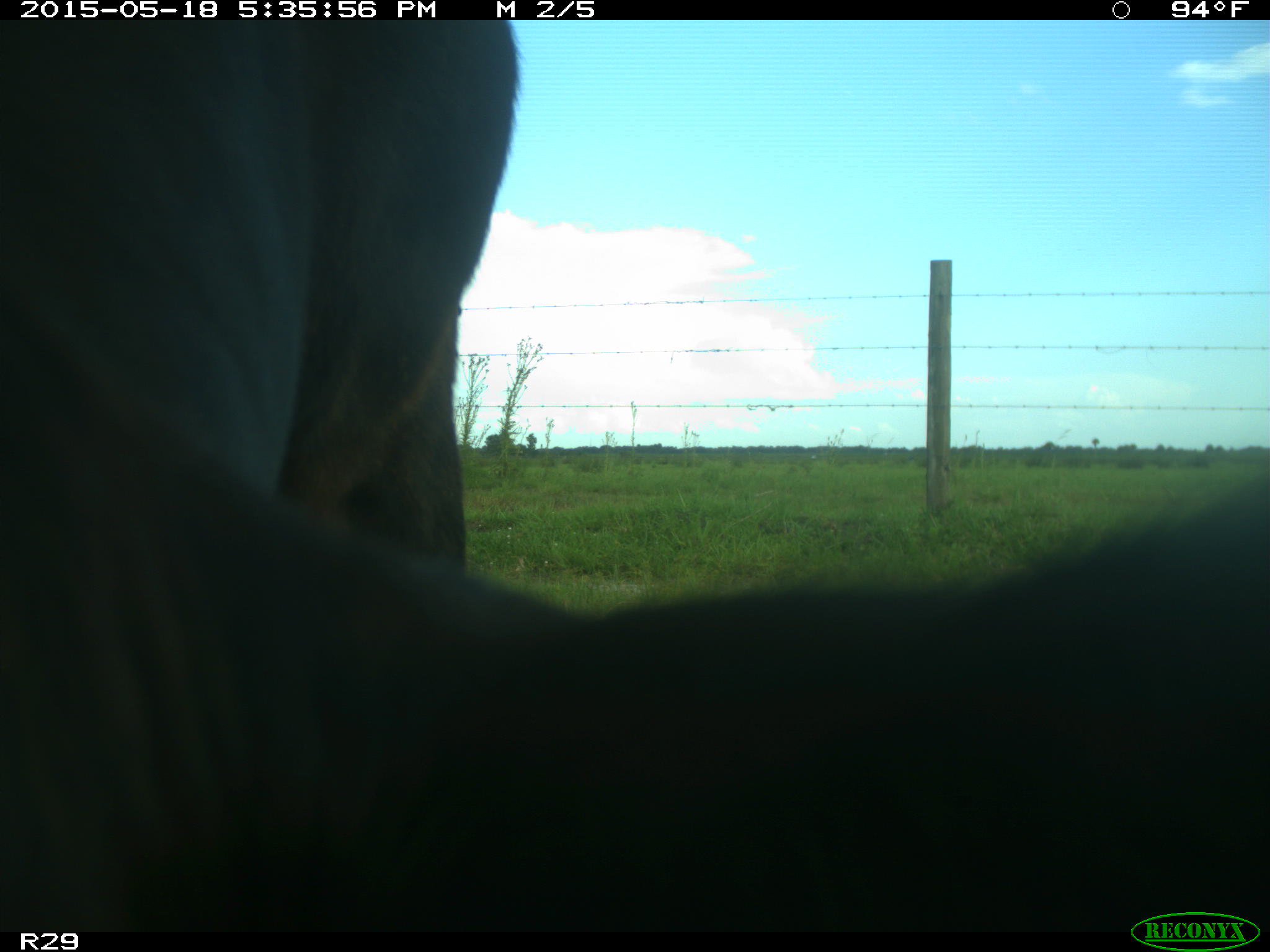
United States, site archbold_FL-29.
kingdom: Animalia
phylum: Chordata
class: Mammalia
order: Artiodactyla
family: Bovidae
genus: Bos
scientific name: Bos taurus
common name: domestic cow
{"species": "Bos taurus (domestic cow)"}